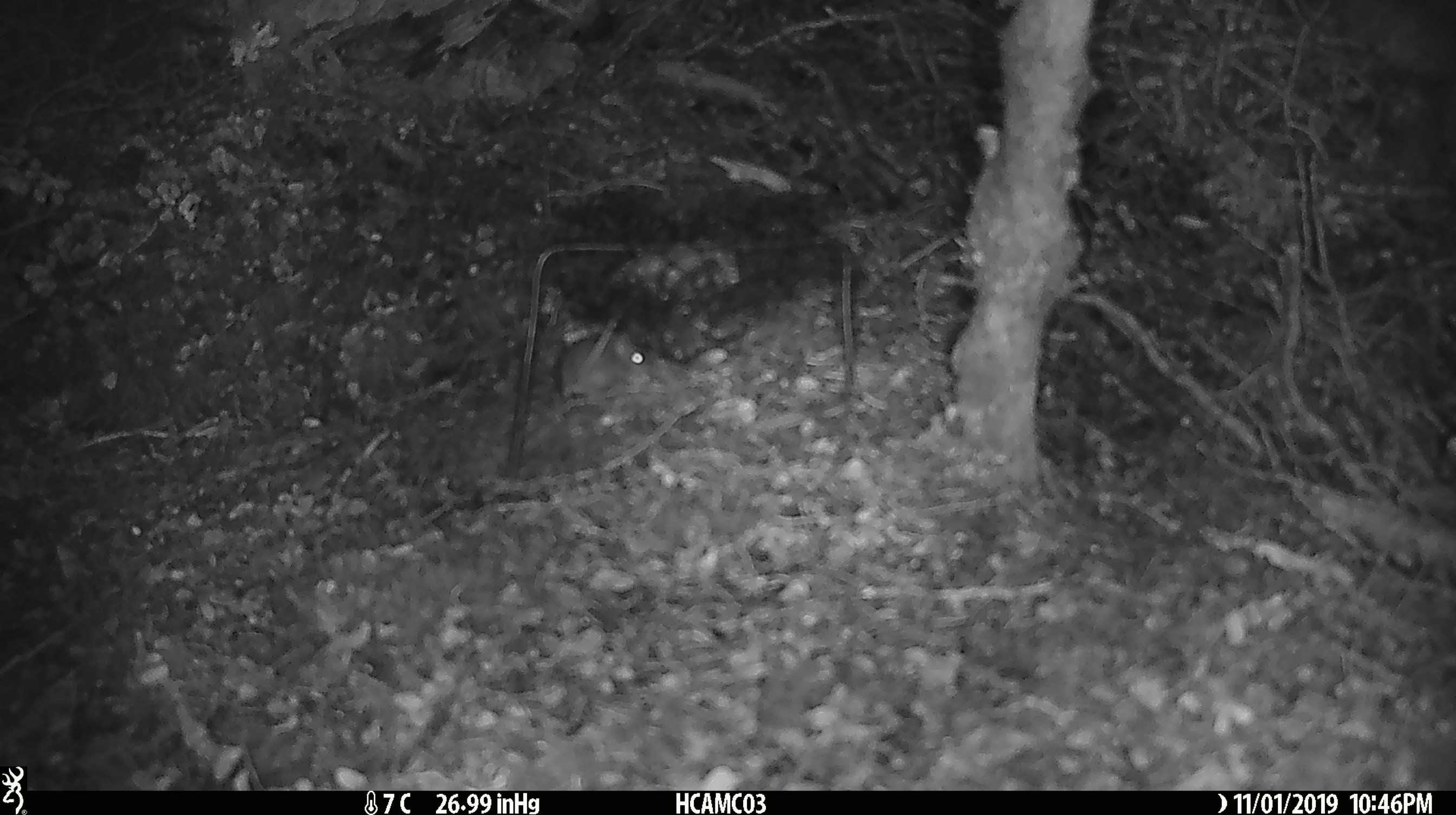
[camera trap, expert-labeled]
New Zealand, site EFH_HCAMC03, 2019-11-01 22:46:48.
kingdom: Animalia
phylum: Chordata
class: Mammalia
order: Rodentia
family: Muridae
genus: Mus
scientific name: Mus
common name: mouse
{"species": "mouse (Mus)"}